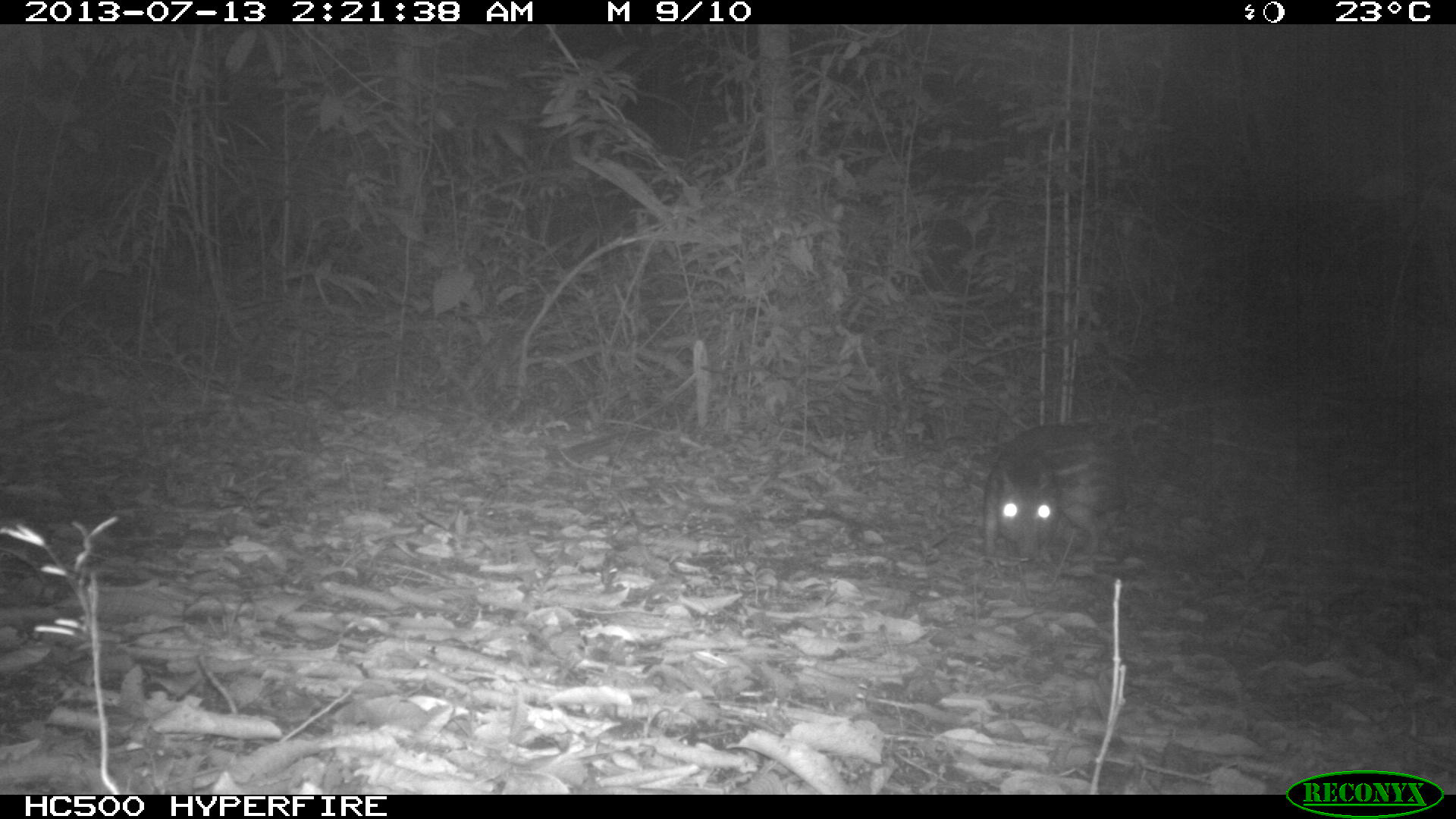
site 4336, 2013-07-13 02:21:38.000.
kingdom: Animalia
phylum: Chordata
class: Mammalia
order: Rodentia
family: Cuniculidae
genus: Cuniculus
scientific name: Cuniculus paca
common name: lowland paca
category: agouti paca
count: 1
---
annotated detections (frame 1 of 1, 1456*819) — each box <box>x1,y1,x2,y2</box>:
agouti paca: <box>979,422,1128,579</box>